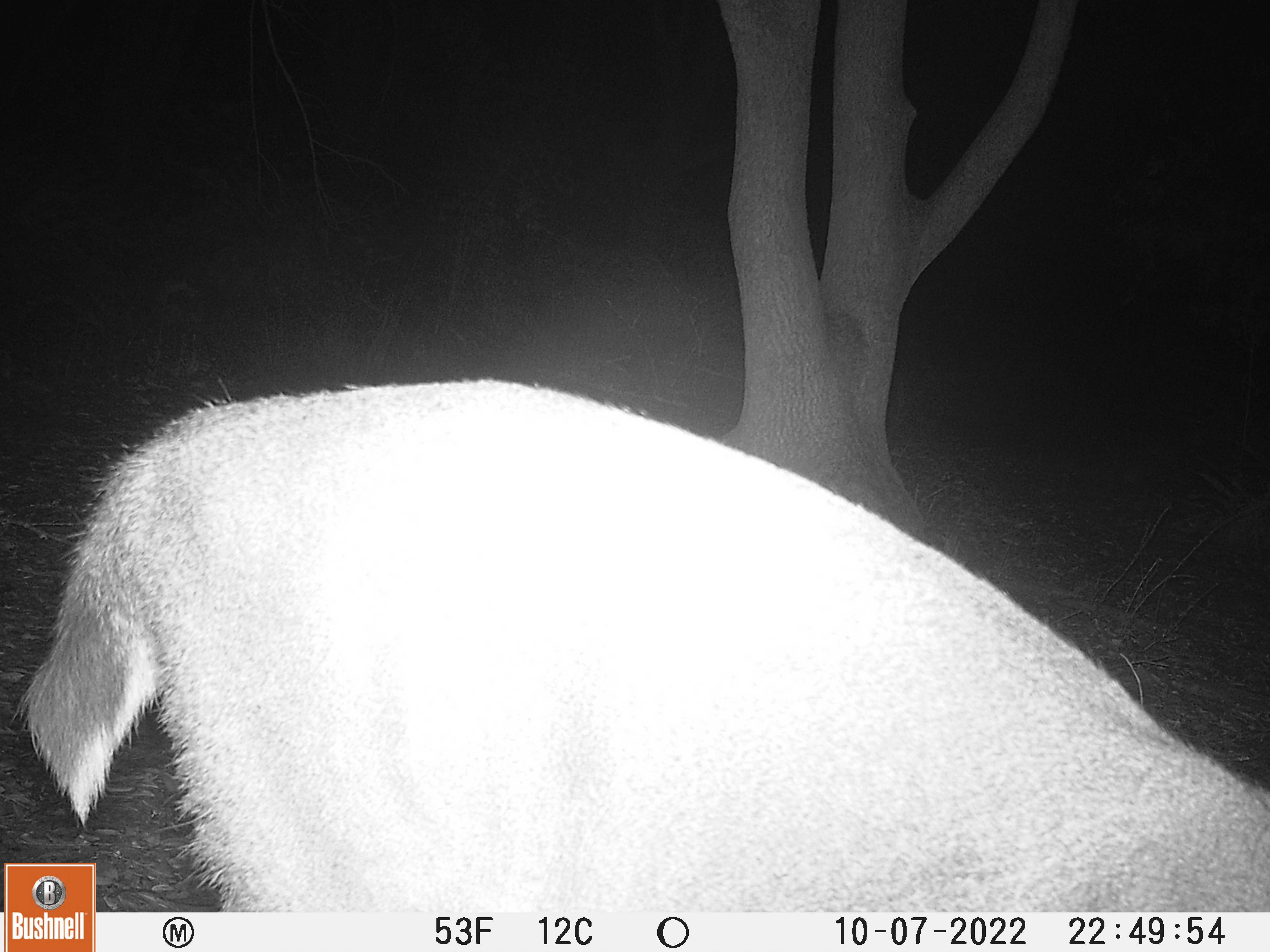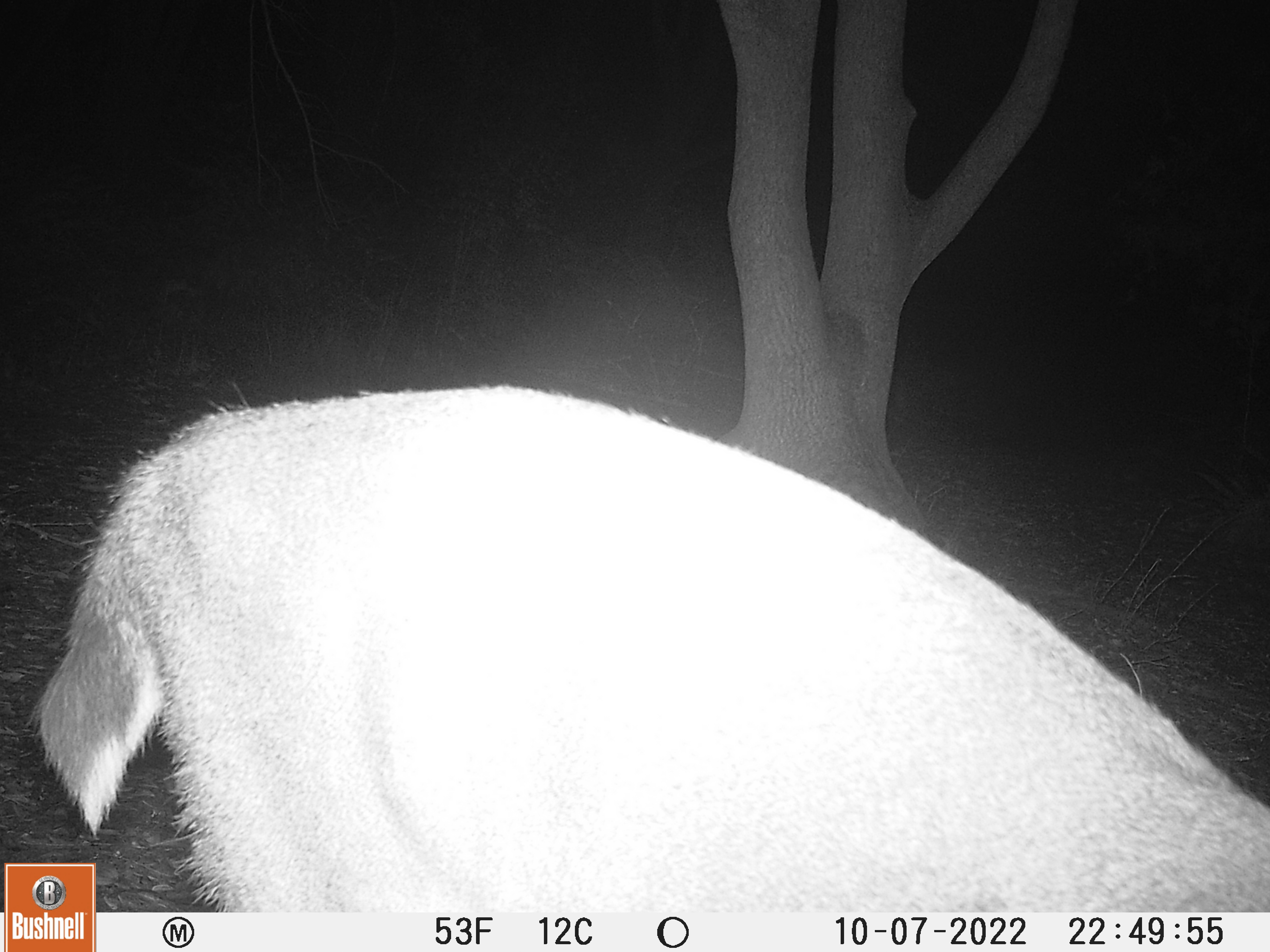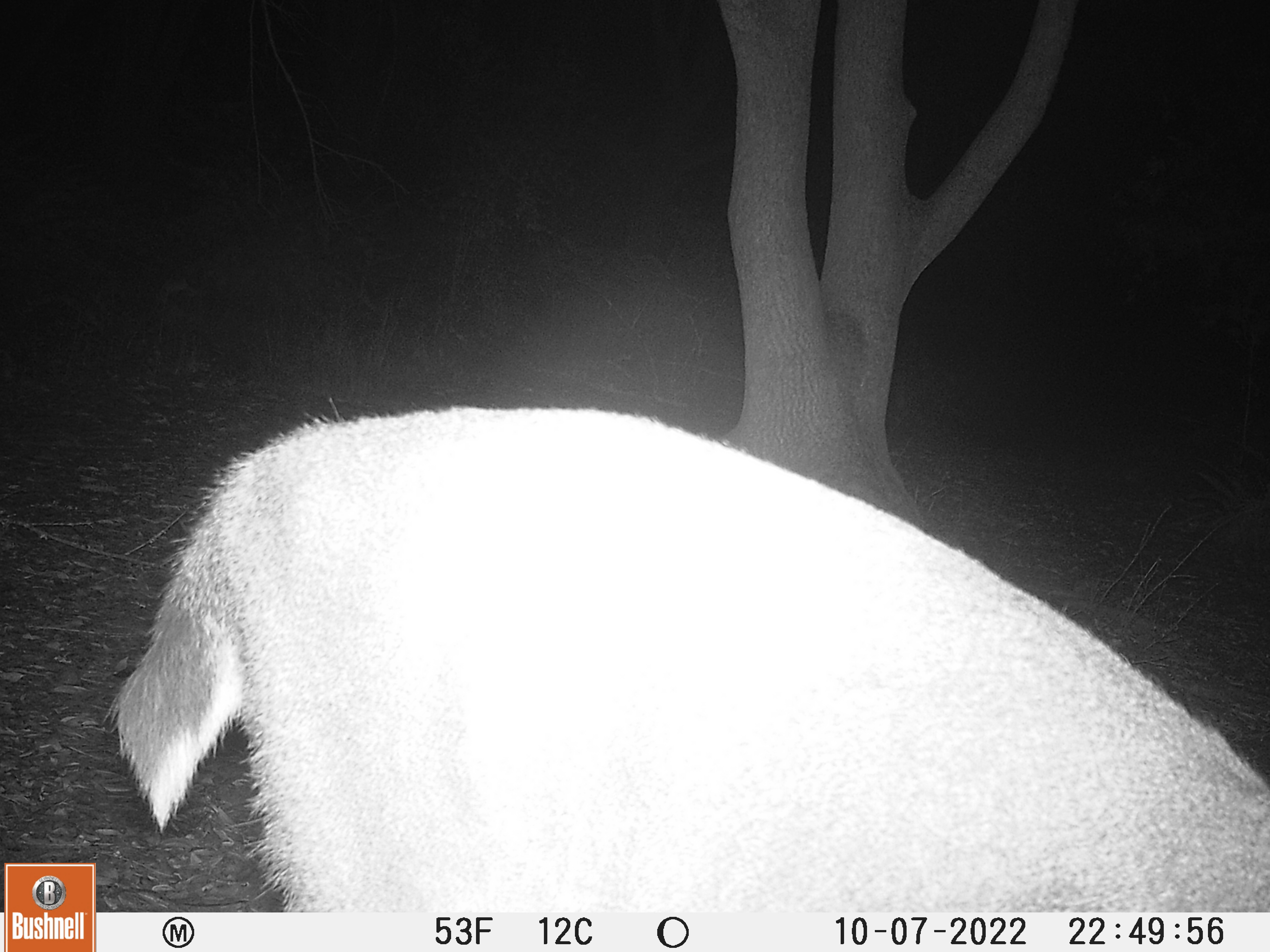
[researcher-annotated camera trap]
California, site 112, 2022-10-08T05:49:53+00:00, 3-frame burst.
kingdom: Animalia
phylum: Chordata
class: Mammalia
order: Artiodactyla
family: Cervidae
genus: Odocoileus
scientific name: Odocoileus hemionus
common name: mule deer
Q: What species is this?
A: Mule deer (Odocoileus hemionus).